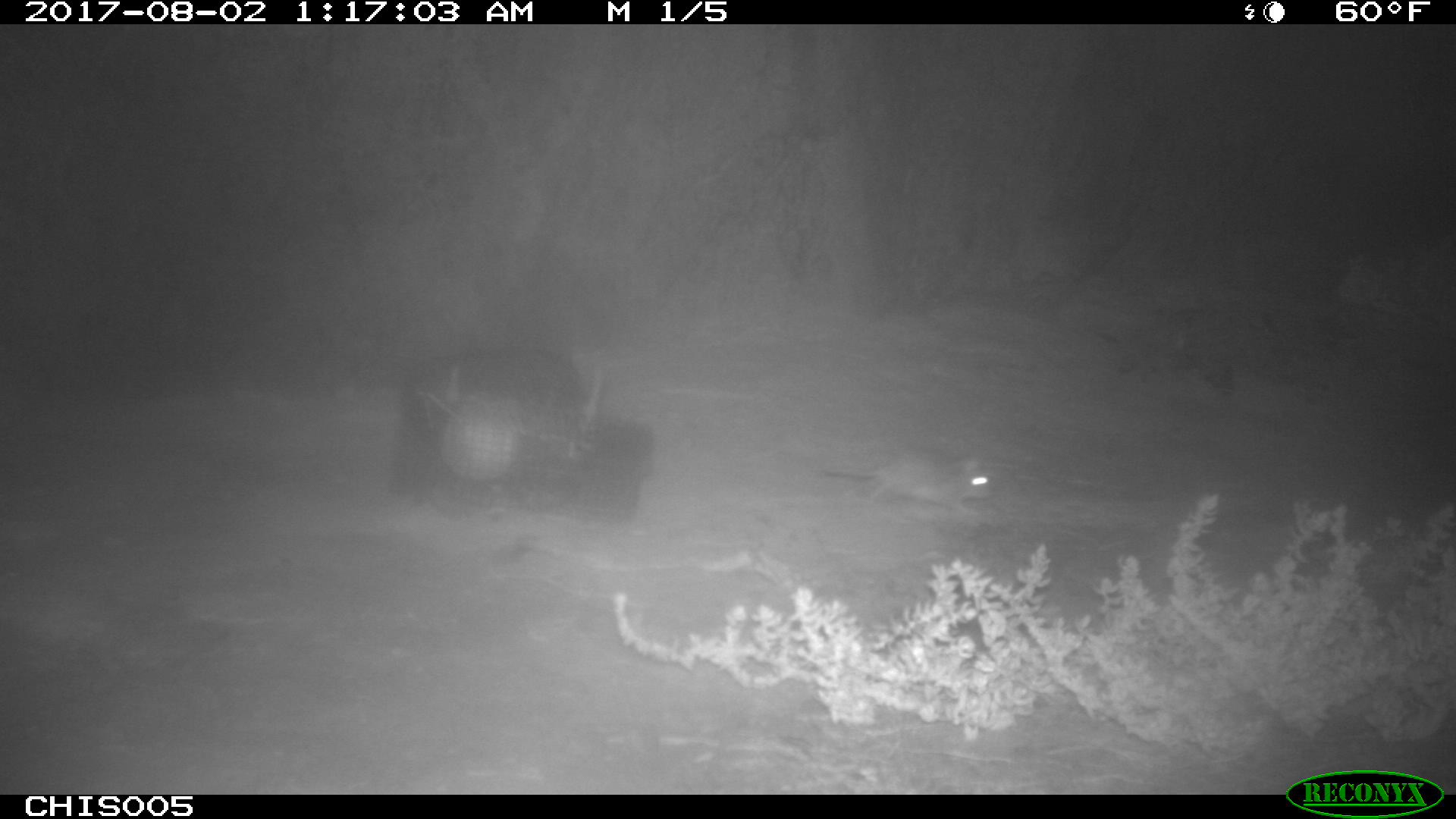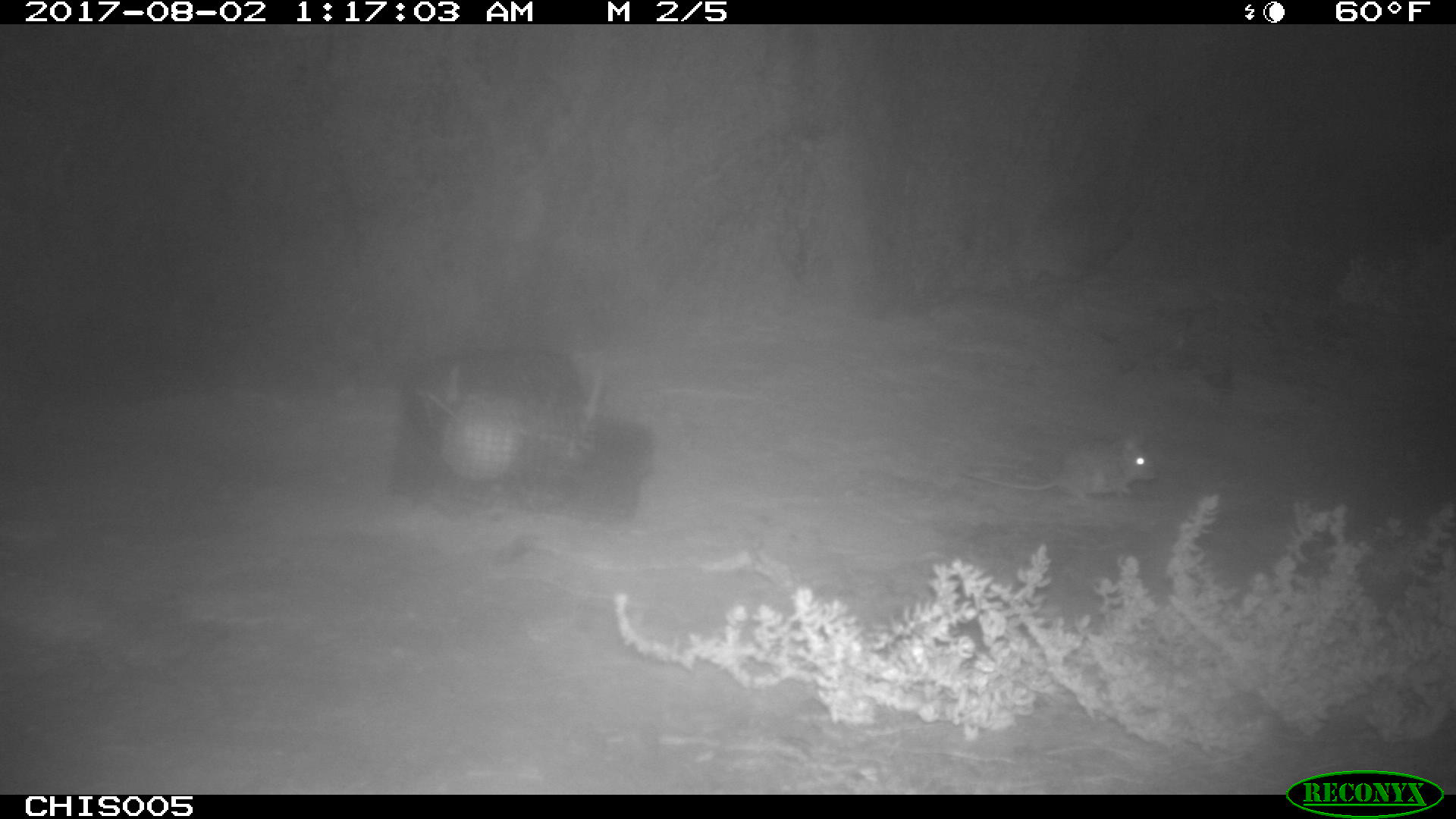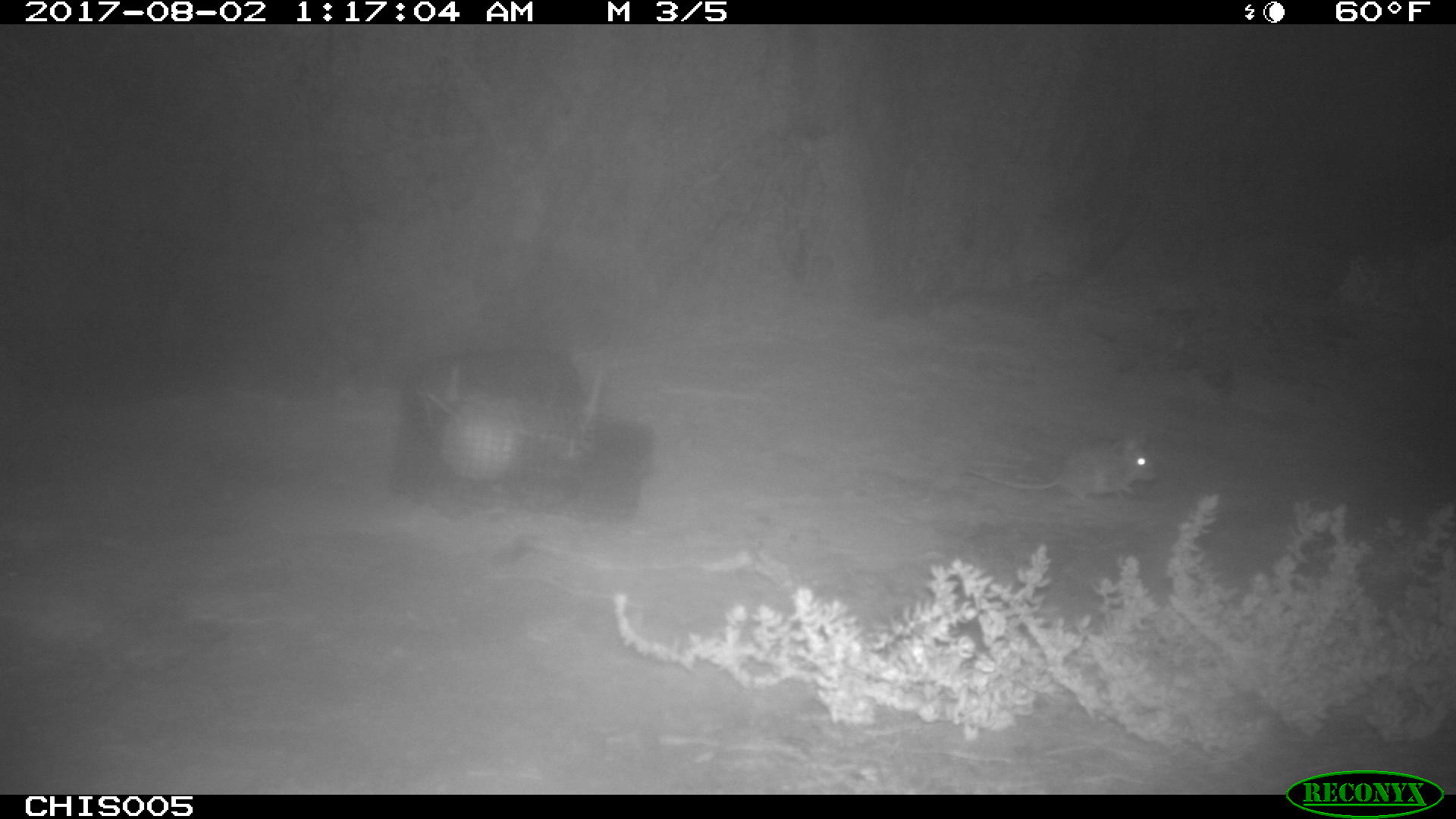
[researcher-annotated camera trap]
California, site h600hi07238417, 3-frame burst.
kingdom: Animalia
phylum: Chordata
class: Mammalia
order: Rodentia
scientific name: Rodentia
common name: rodent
Rodent (Rodentia).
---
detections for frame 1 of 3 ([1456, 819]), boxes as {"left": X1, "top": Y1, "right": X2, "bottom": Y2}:
rodent: {"left": 821, "top": 453, "right": 993, "bottom": 515}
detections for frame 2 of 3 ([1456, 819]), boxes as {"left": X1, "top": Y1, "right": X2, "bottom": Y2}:
rodent: {"left": 960, "top": 437, "right": 1158, "bottom": 500}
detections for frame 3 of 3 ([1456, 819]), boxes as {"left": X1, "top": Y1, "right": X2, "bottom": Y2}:
rodent: {"left": 963, "top": 440, "right": 1157, "bottom": 503}